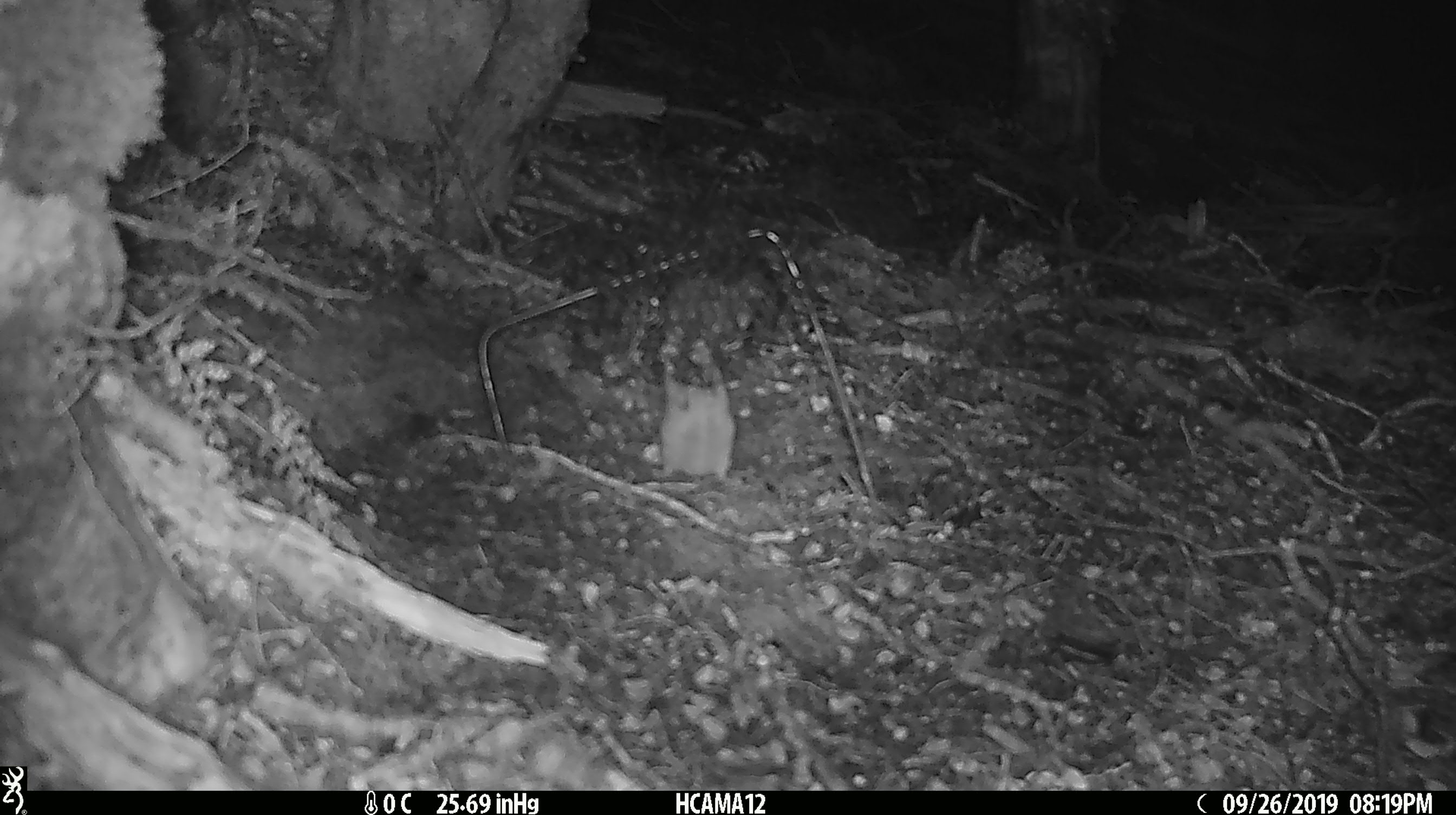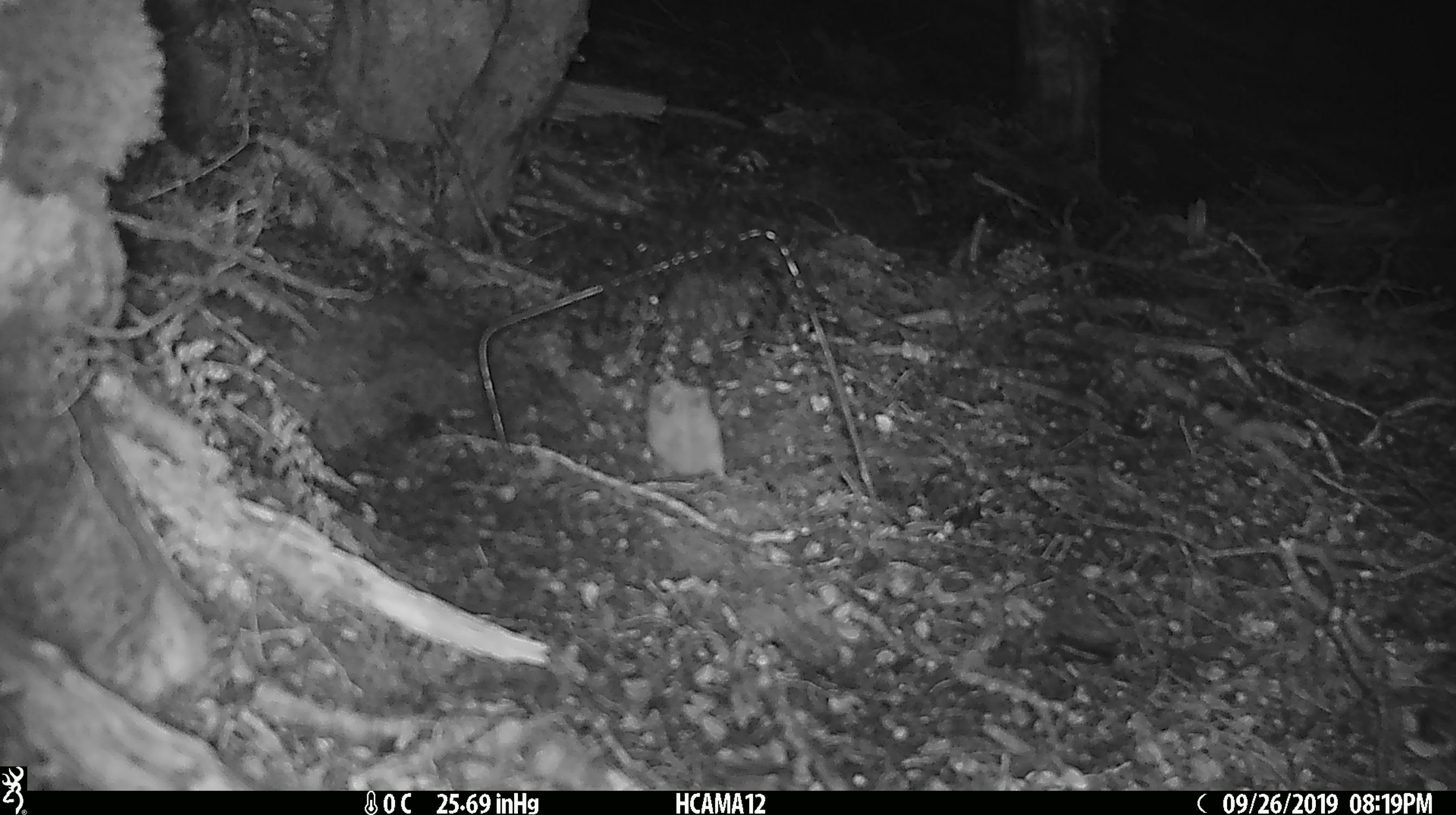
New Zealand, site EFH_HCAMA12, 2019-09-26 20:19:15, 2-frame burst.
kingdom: Animalia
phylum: Chordata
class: Mammalia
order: Rodentia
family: Muridae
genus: Mus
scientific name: Mus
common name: mouse